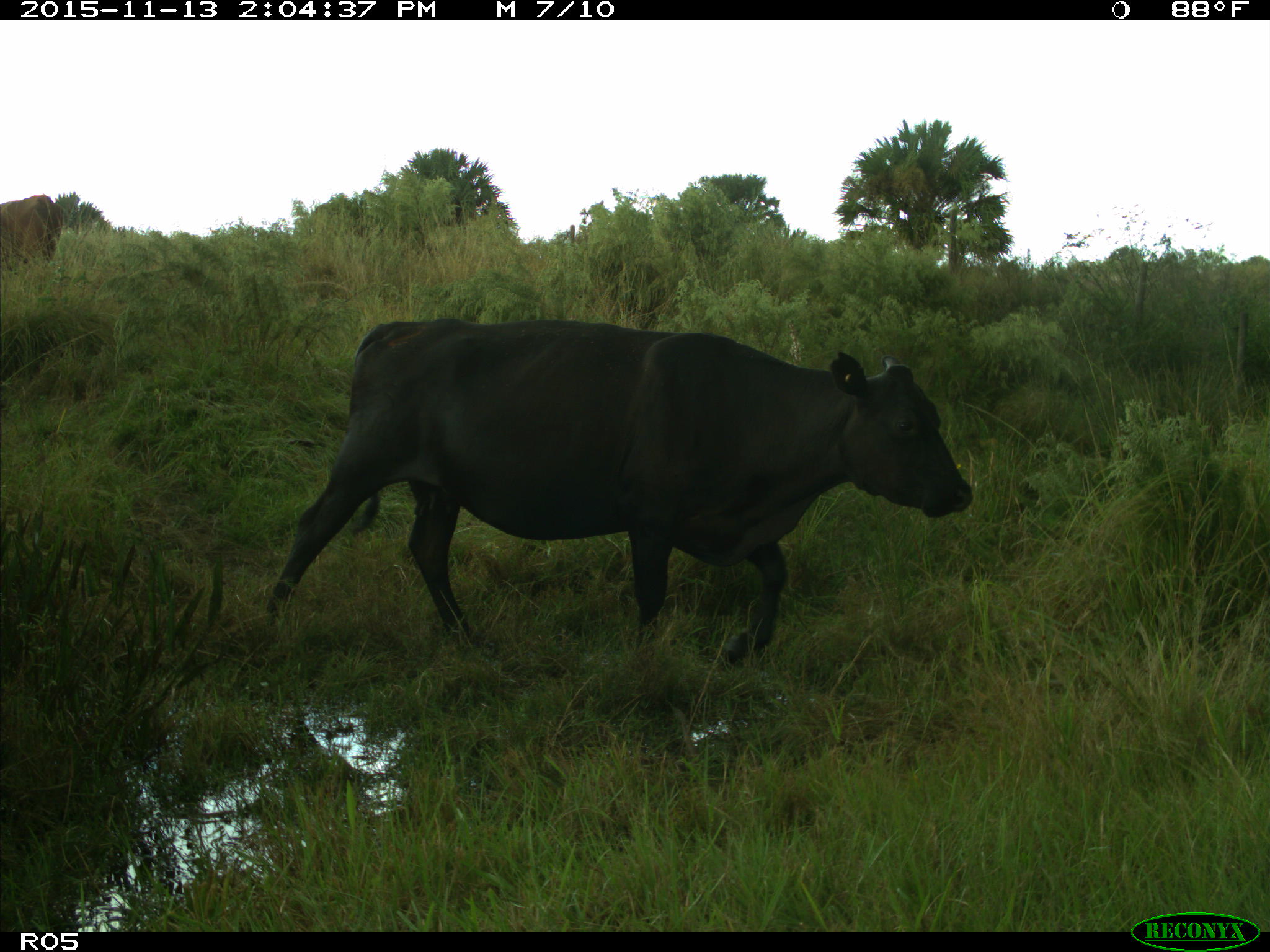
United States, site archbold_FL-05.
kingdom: Animalia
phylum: Chordata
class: Mammalia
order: Artiodactyla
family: Bovidae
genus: Bos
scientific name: Bos taurus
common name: domestic cow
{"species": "Bos taurus (domestic cow)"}